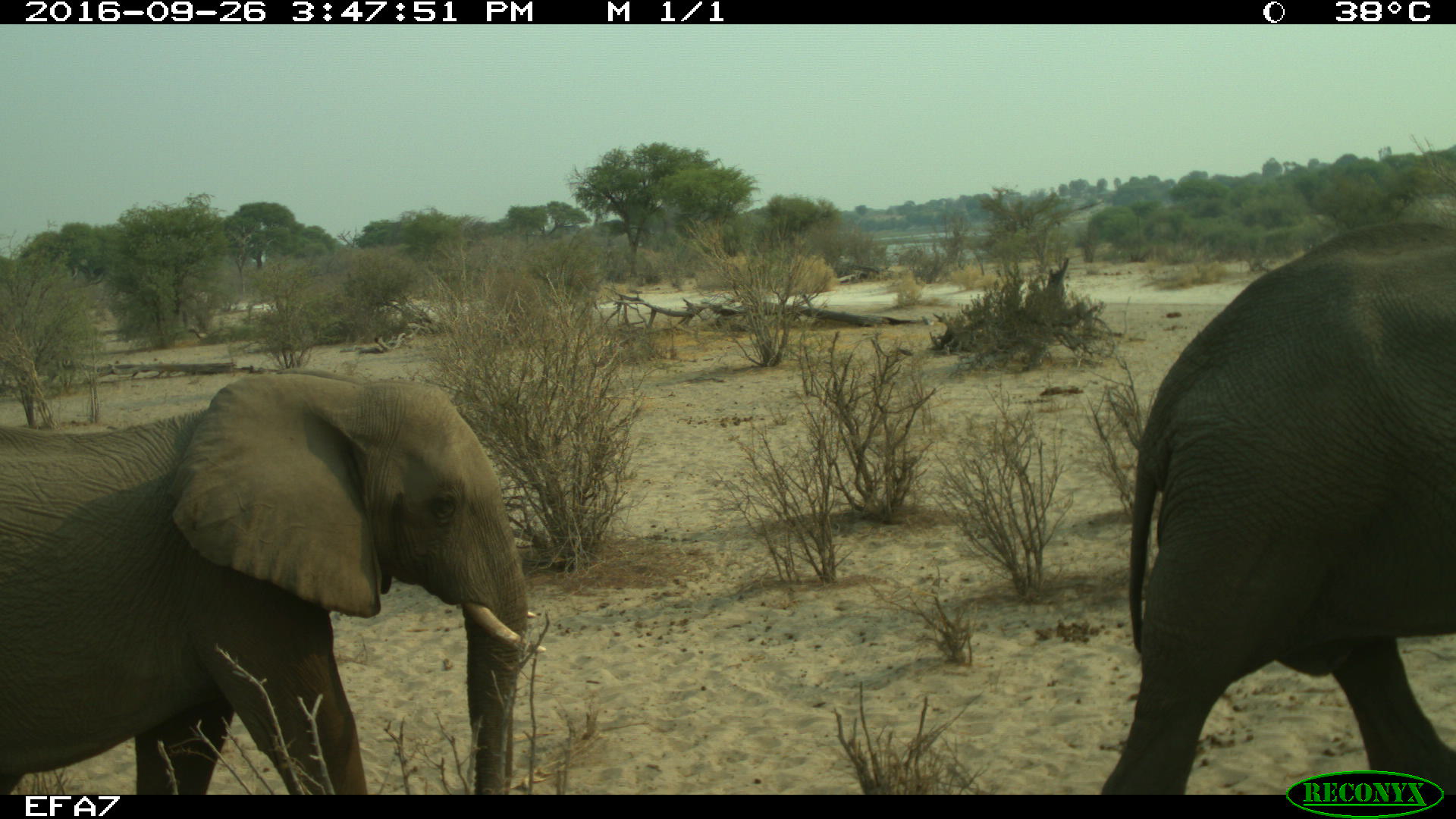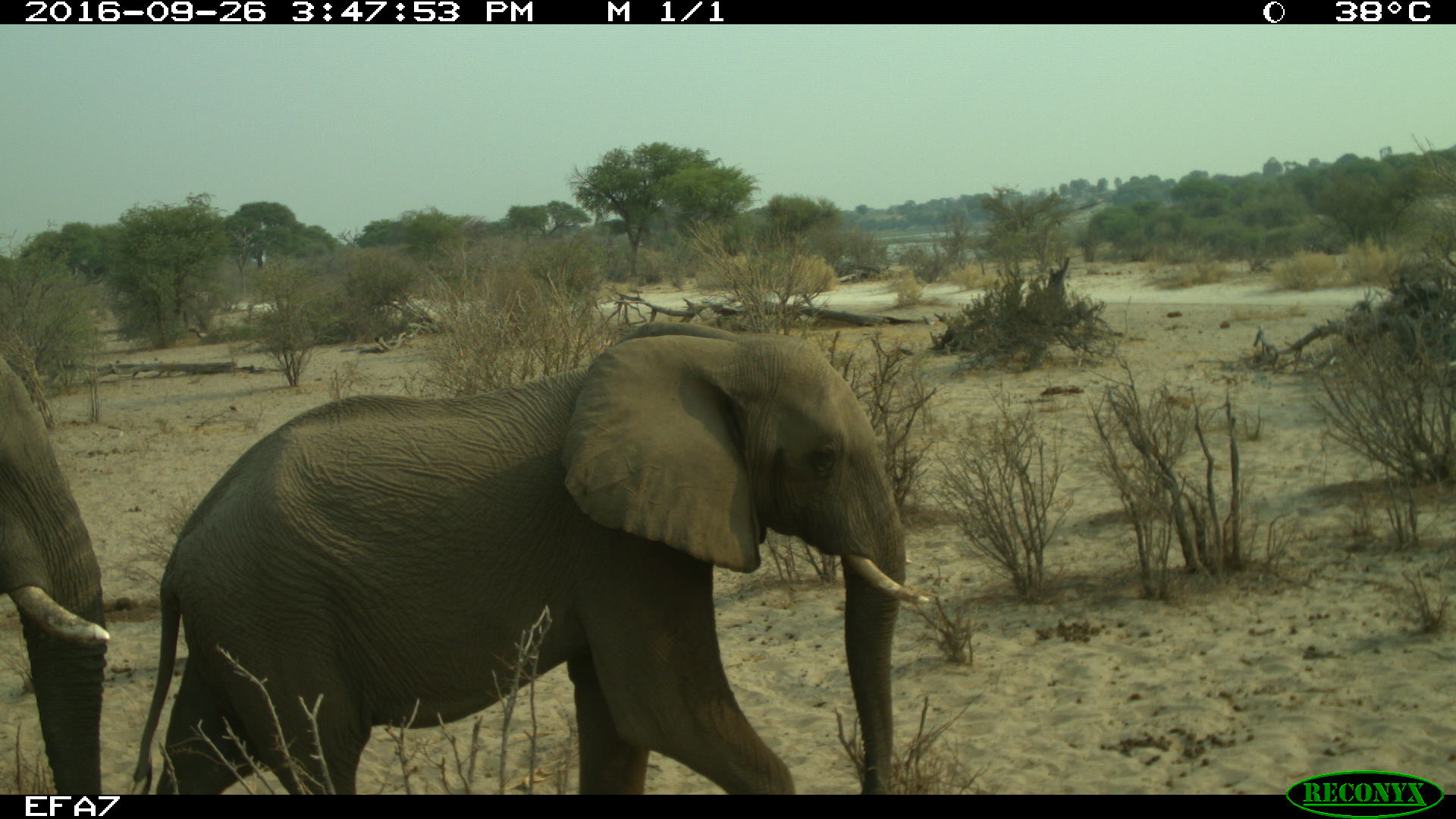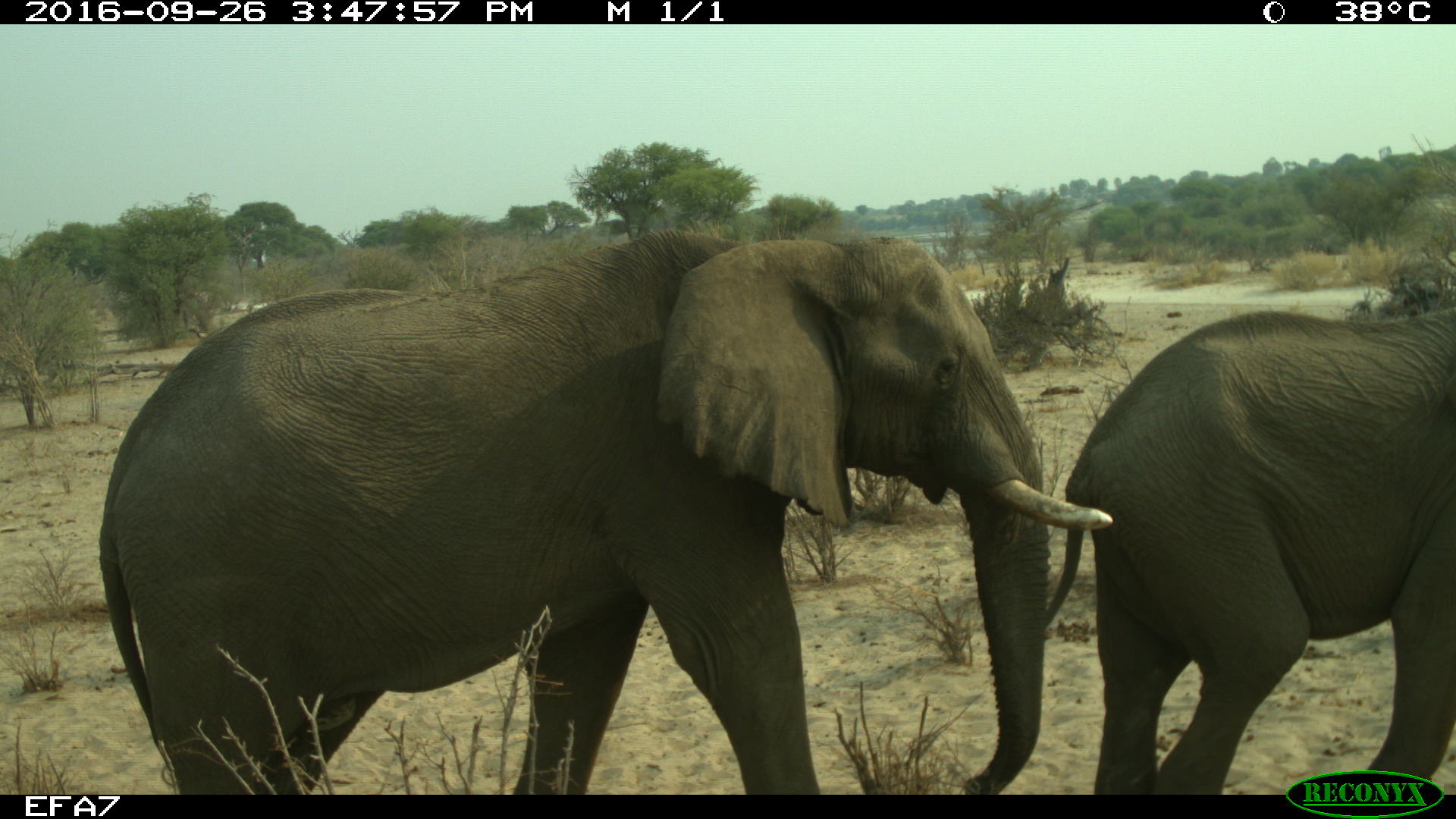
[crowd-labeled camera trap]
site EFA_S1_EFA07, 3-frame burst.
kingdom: Animalia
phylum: Chordata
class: Mammalia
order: Proboscidea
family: Elephantidae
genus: Loxodonta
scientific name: Loxodonta africana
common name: african bush elephant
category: elephant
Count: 3.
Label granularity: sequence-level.